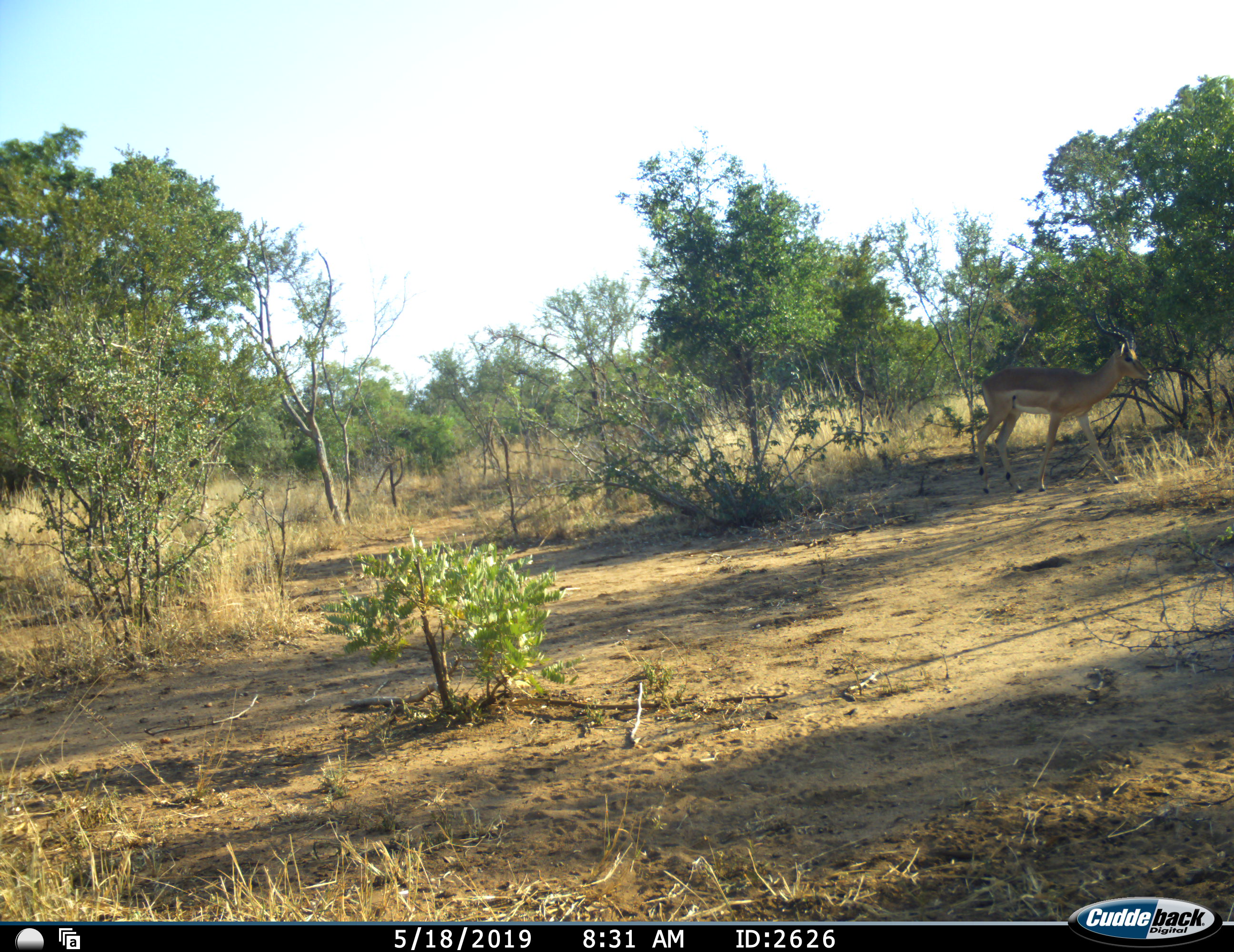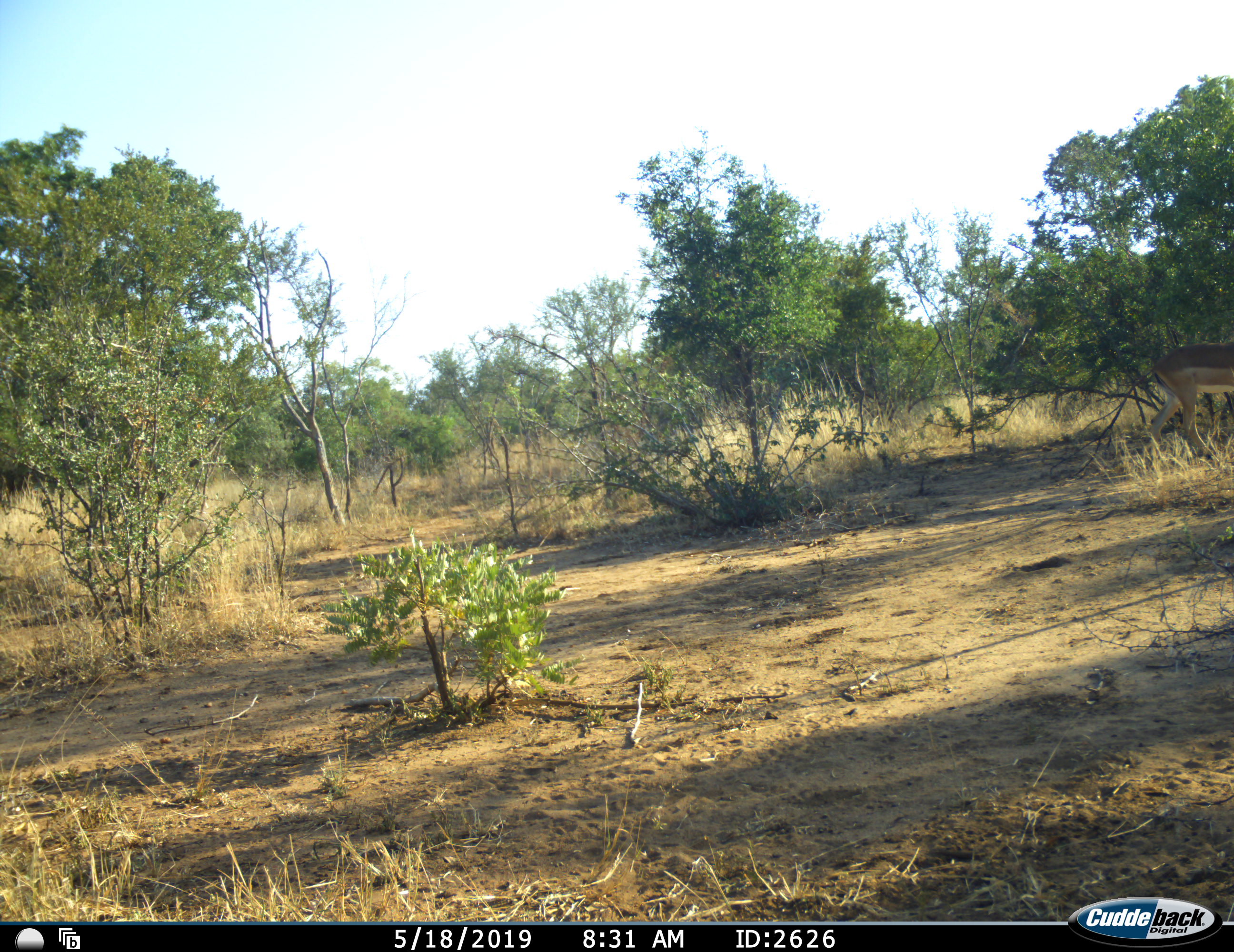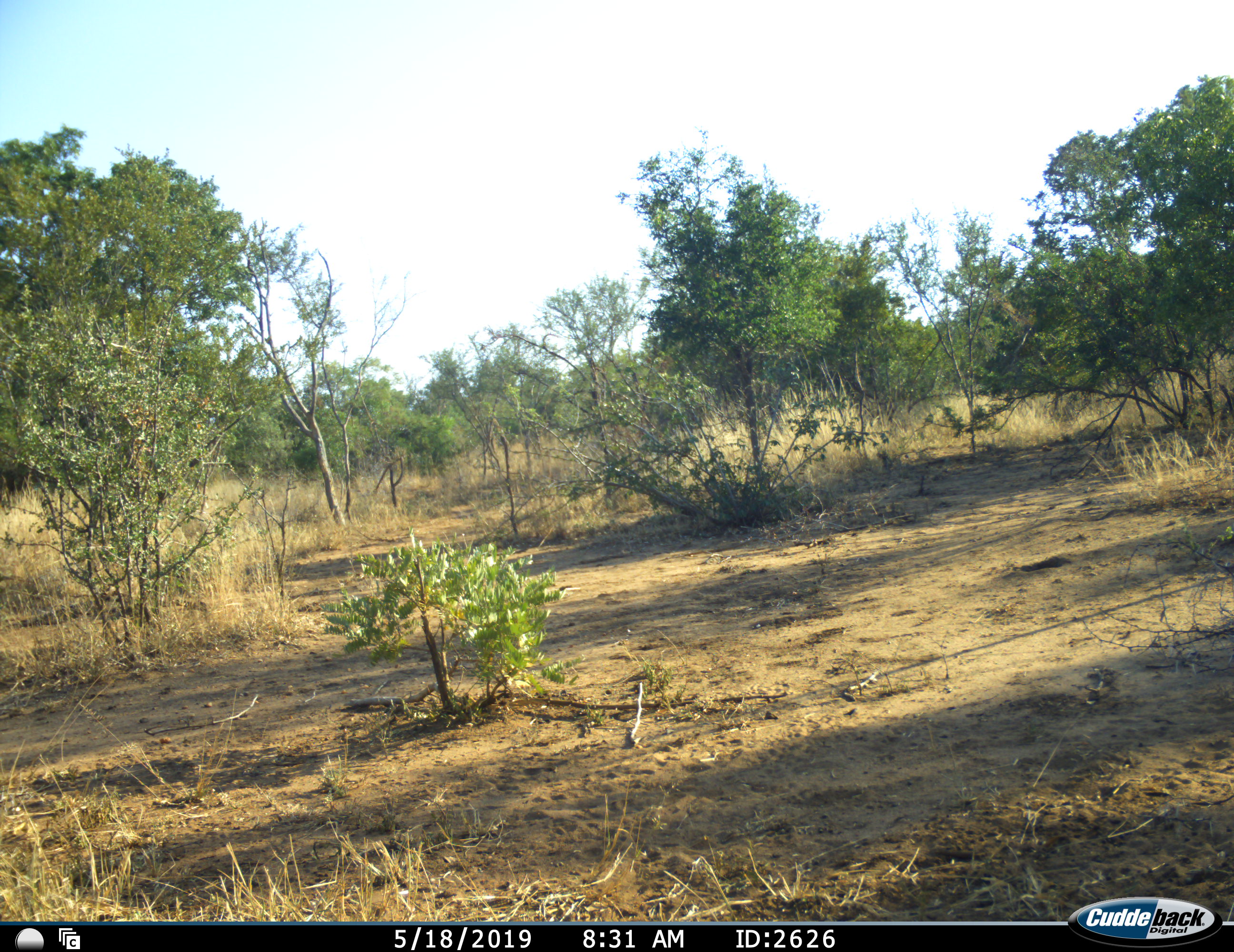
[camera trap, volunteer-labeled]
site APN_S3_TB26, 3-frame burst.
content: unidentified animal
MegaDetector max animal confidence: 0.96